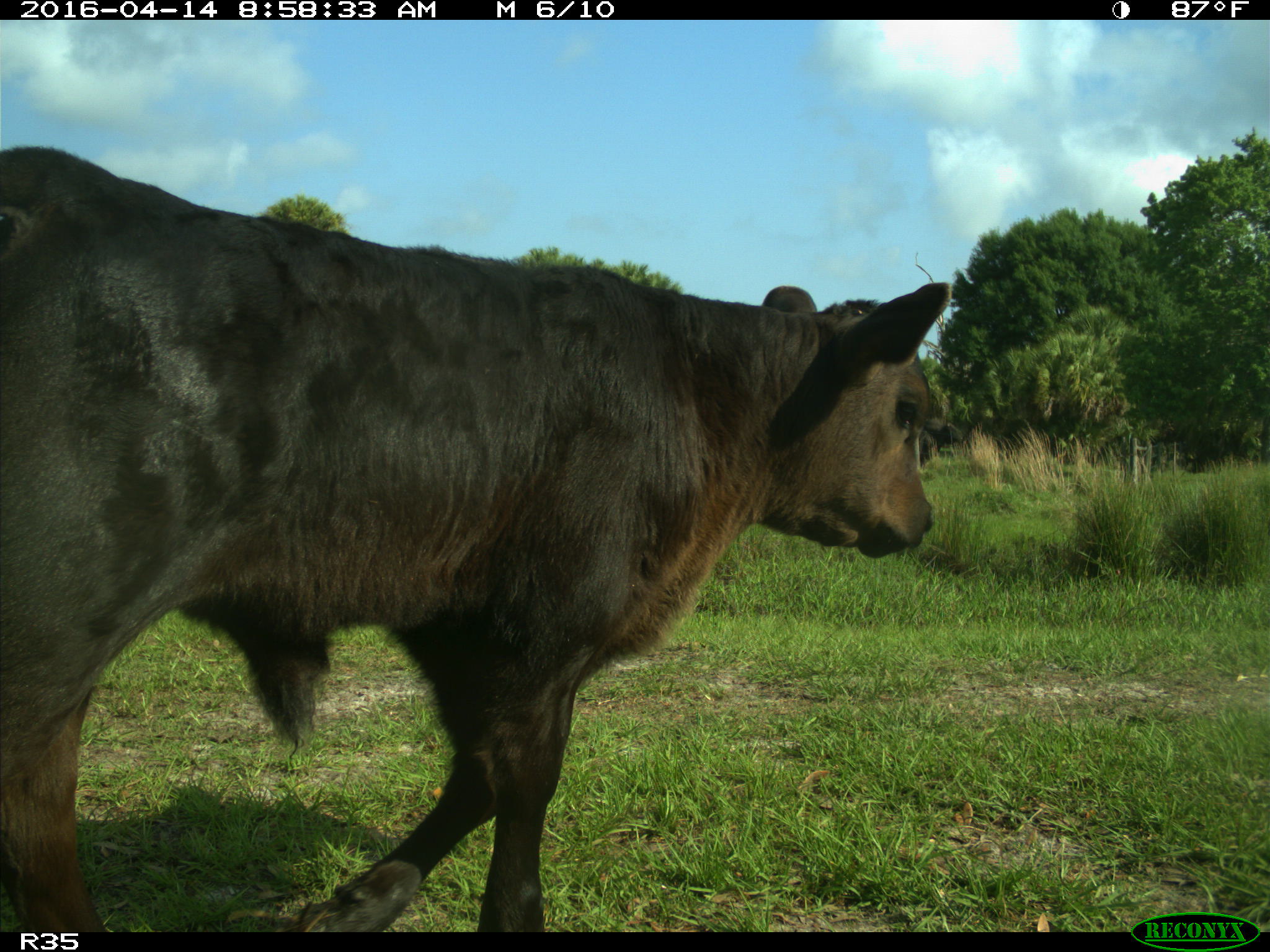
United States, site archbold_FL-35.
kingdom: Animalia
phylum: Chordata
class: Mammalia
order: Artiodactyla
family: Bovidae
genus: Bos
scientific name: Bos taurus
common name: domestic cow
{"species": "Bos taurus (domestic cow)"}